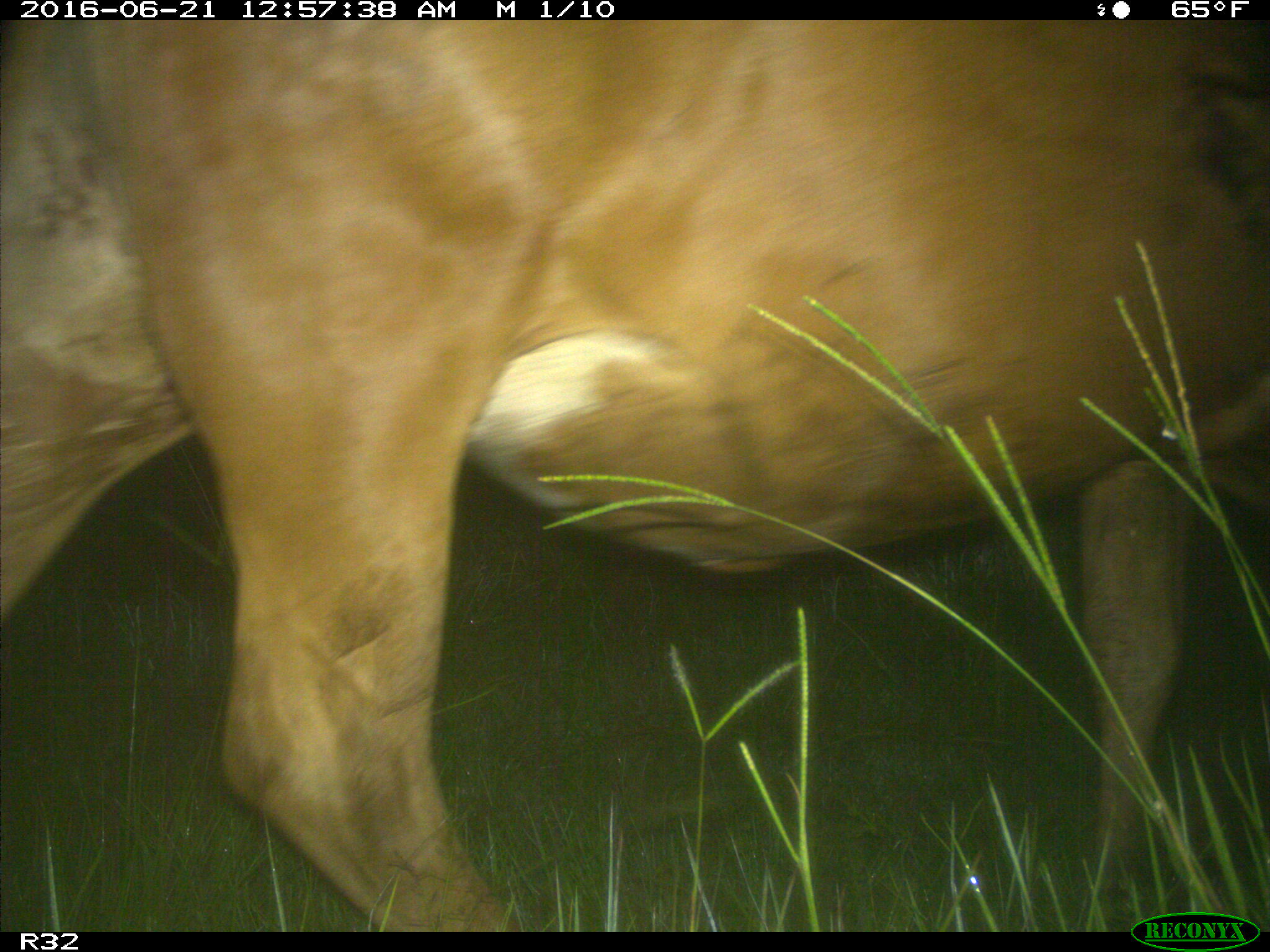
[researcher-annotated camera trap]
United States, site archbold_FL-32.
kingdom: Animalia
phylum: Chordata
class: Mammalia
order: Artiodactyla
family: Bovidae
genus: Bos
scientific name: Bos taurus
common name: domestic cow